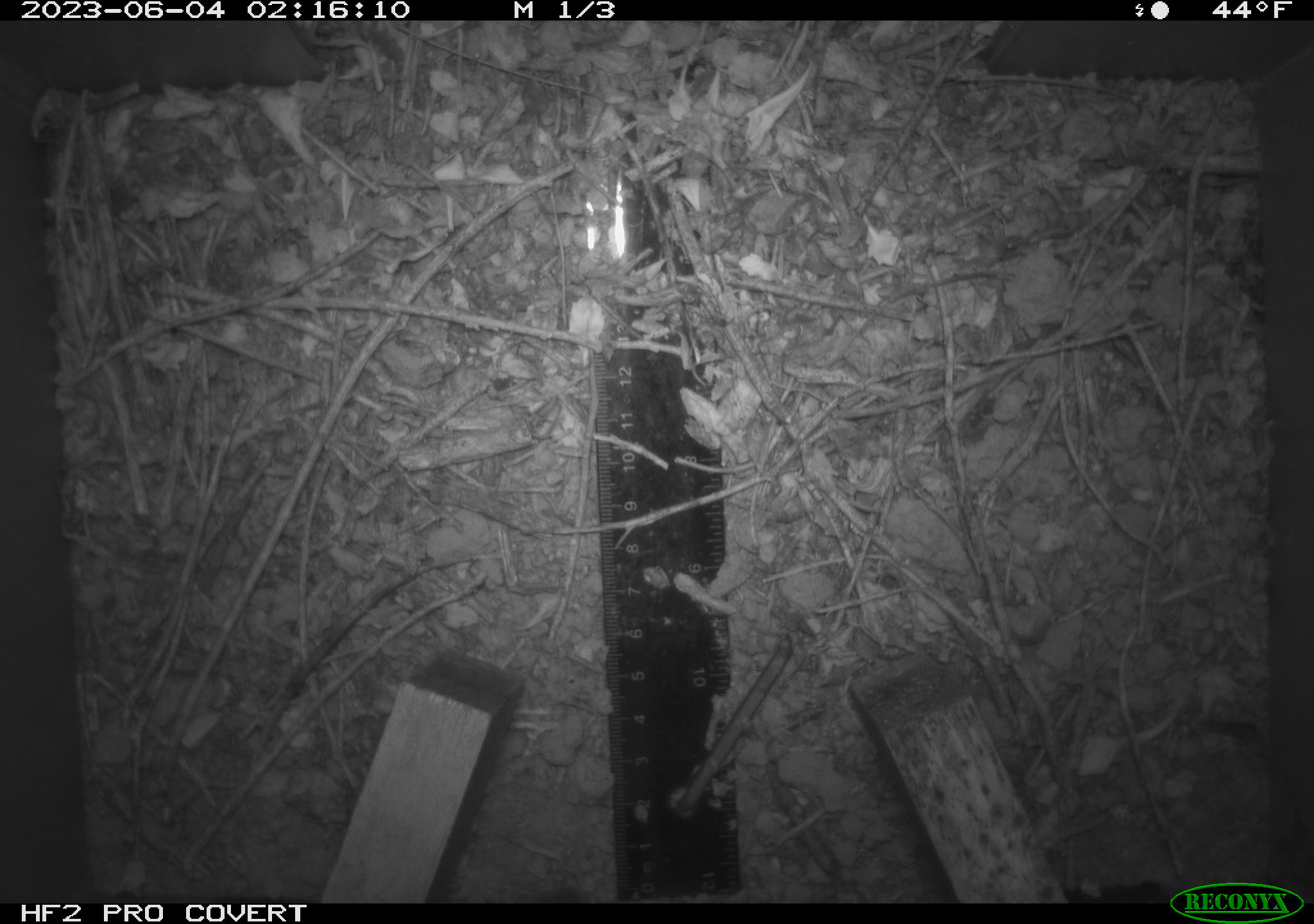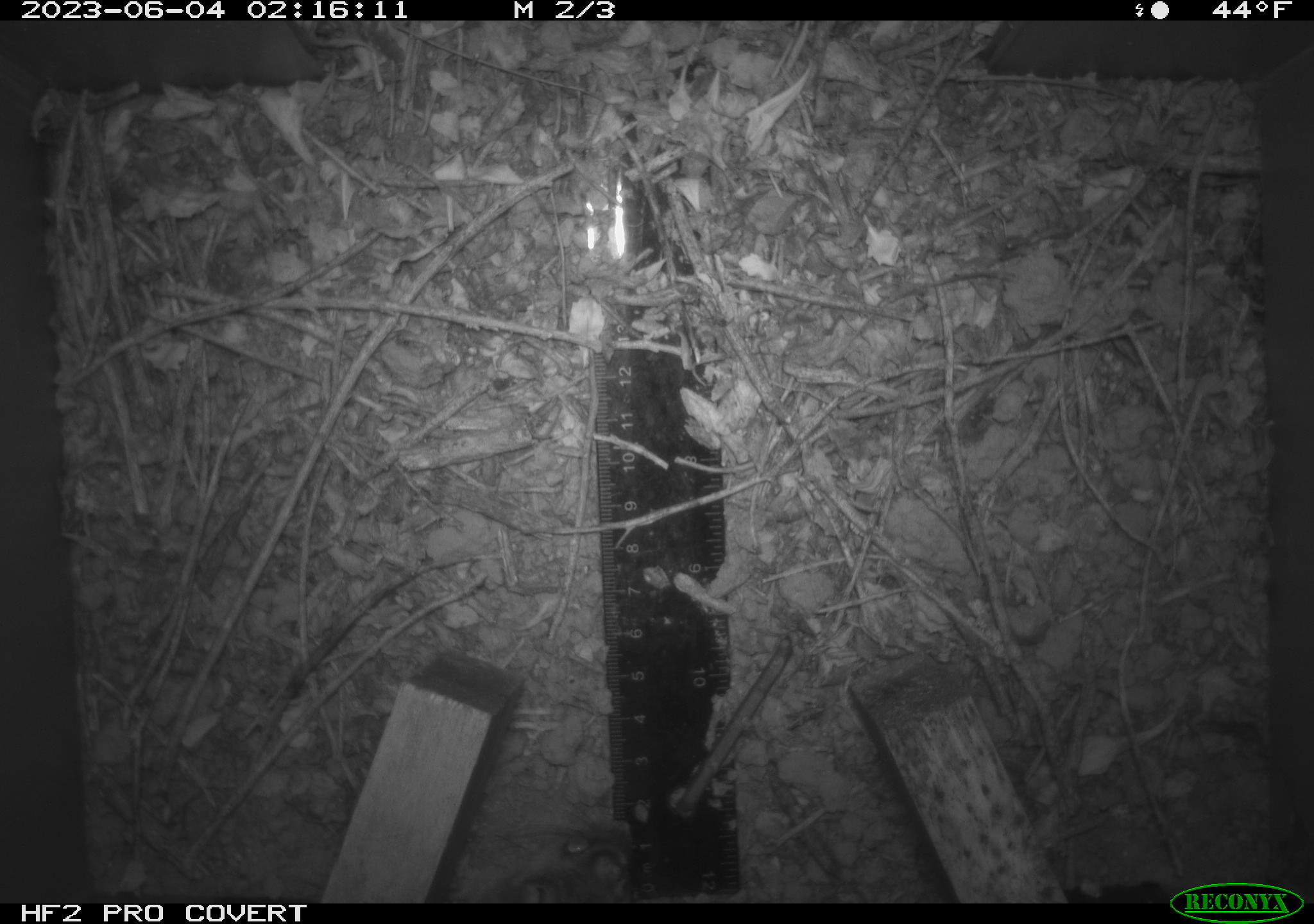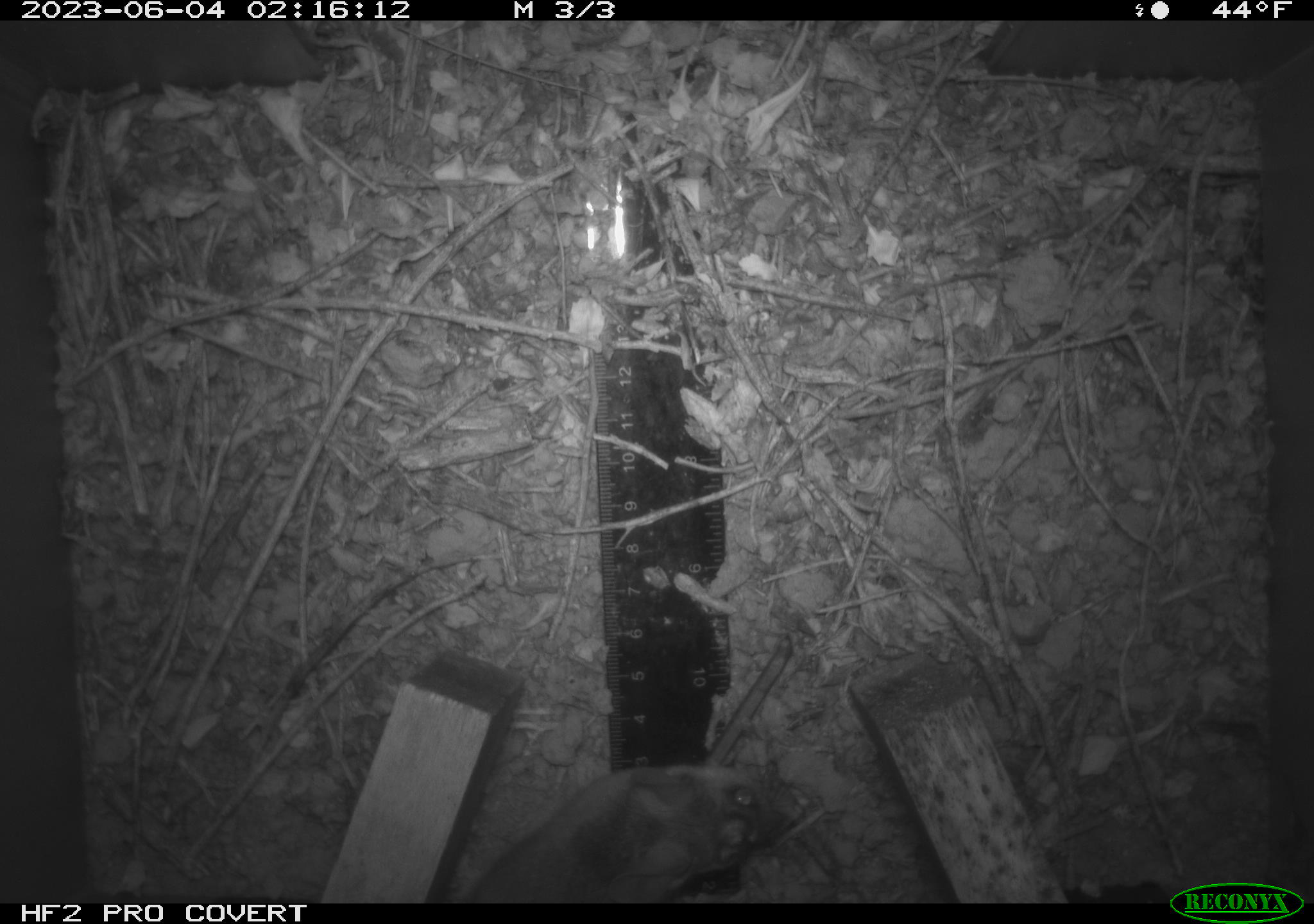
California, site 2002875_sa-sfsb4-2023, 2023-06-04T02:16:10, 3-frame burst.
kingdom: Animalia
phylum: Chordata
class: Mammalia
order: Rodentia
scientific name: Rodentia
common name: mouse species